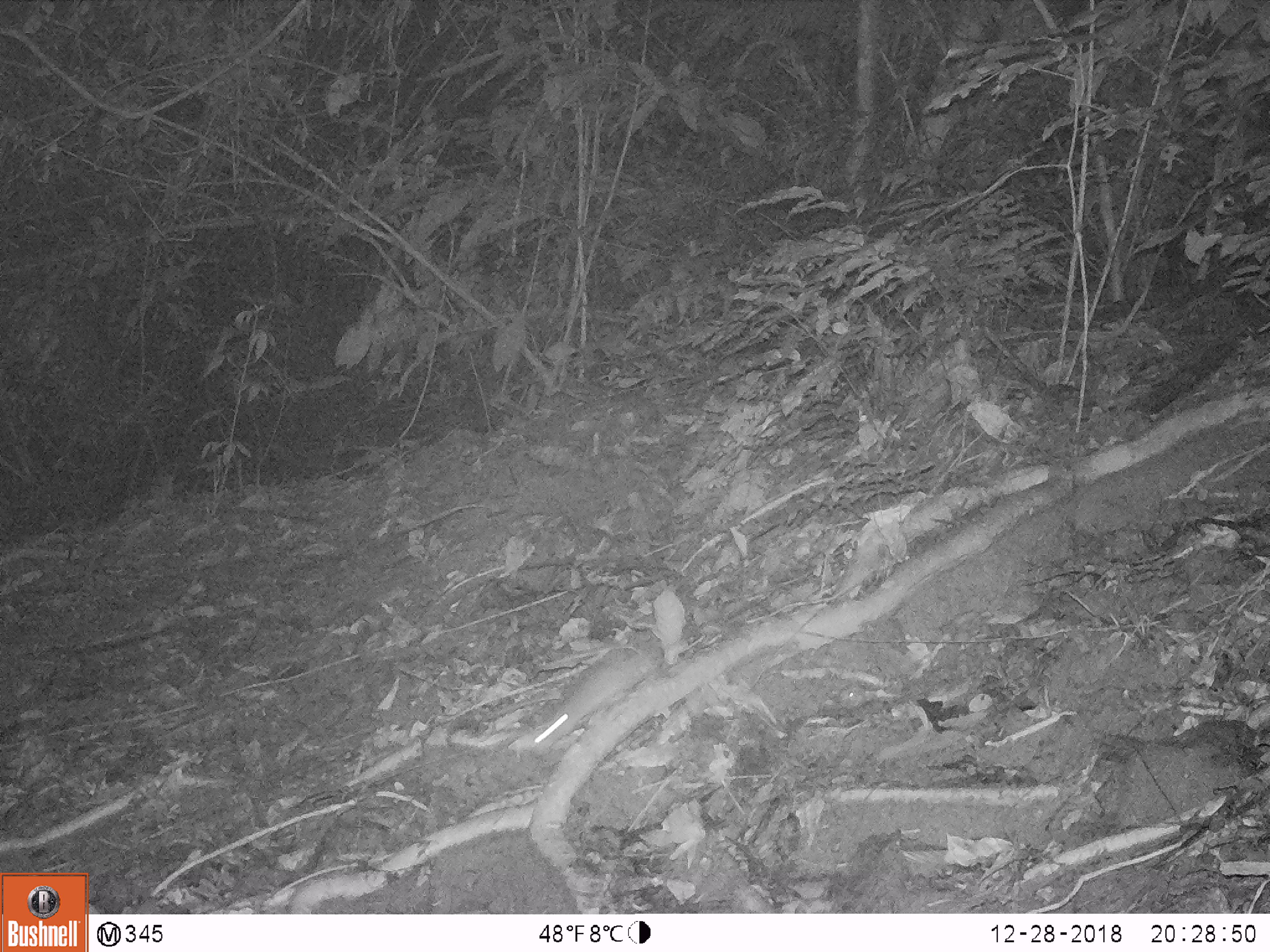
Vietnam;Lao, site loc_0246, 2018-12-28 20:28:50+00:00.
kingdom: Animalia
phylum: Chordata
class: Mammalia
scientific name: Mammalia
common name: mammal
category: unidentified small mammal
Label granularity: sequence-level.